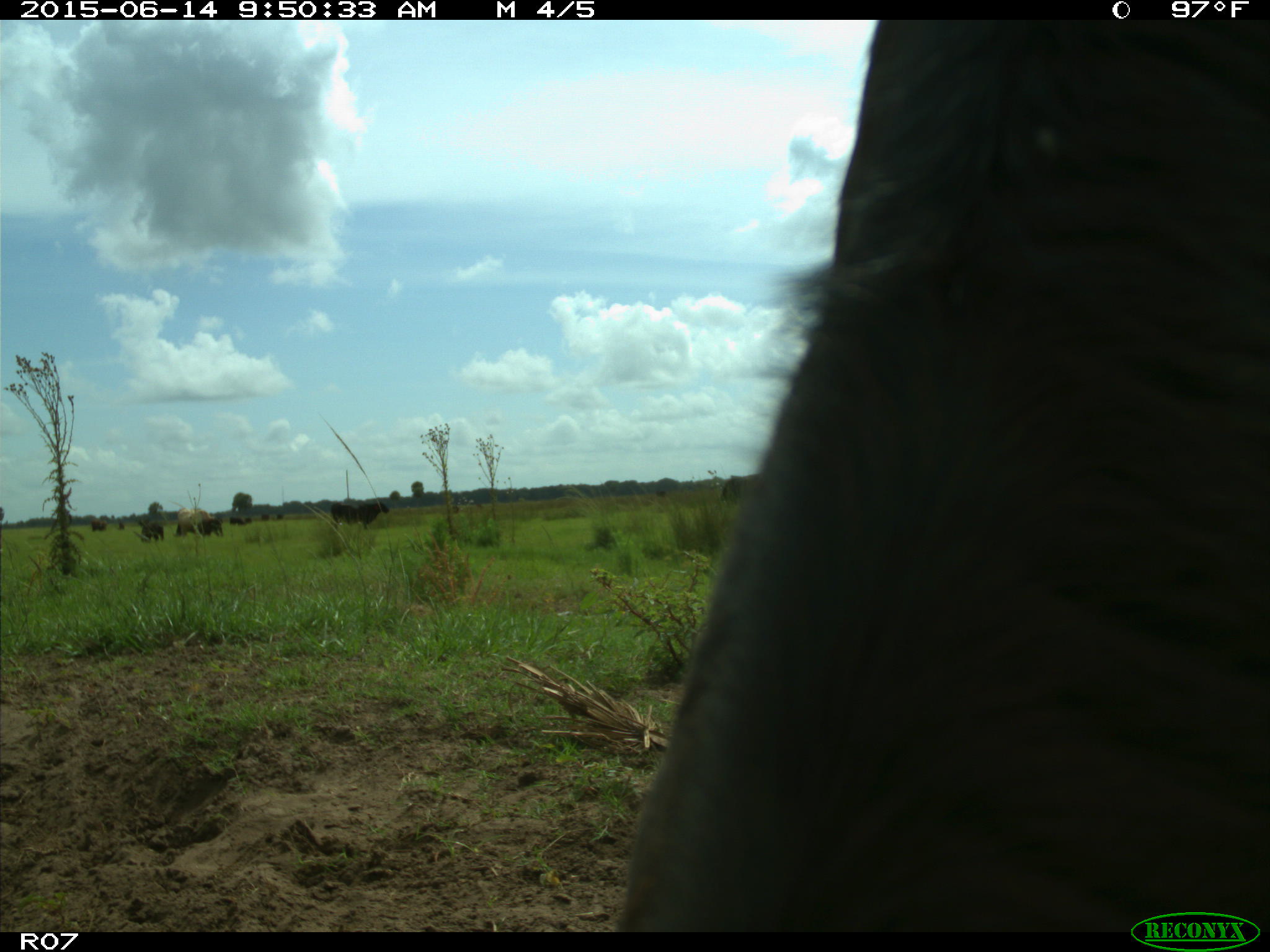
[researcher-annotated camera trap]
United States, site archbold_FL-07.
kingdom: Animalia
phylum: Chordata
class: Mammalia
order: Artiodactyla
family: Bovidae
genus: Bos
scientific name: Bos taurus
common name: domestic cow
Bos taurus (domestic cow).